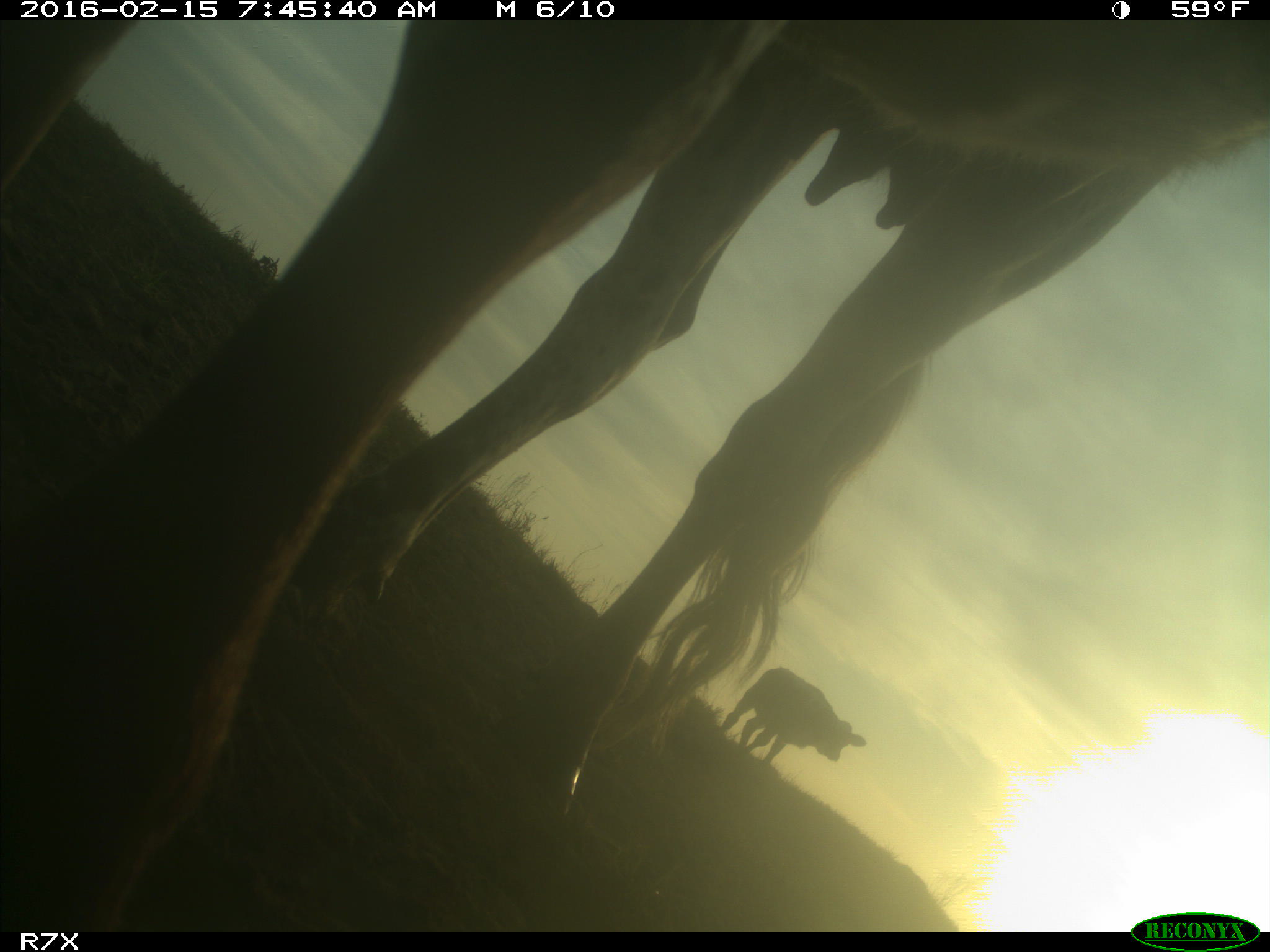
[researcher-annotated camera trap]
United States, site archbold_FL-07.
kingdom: Animalia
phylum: Chordata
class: Mammalia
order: Artiodactyla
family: Bovidae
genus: Bos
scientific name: Bos taurus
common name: domestic cow